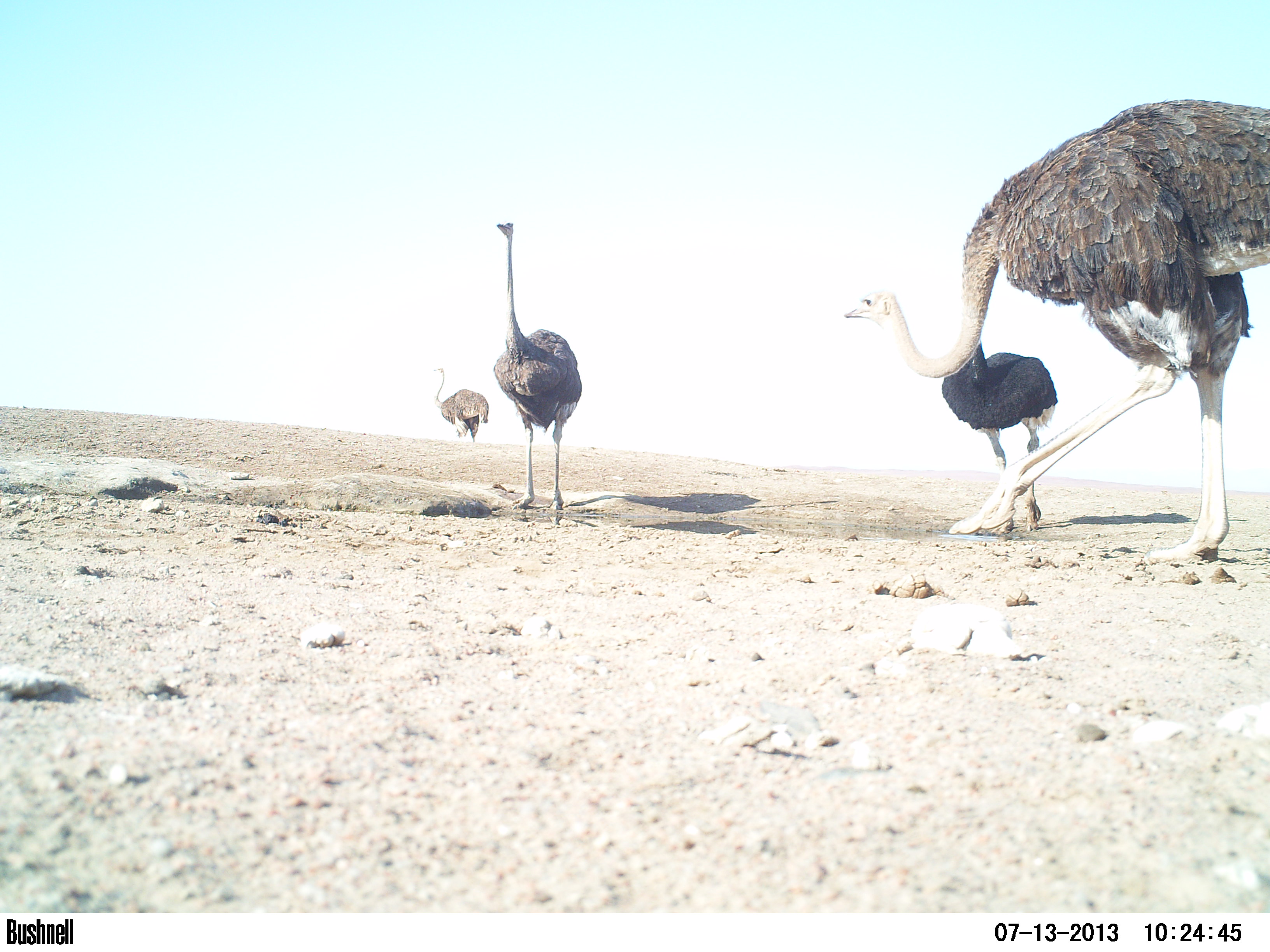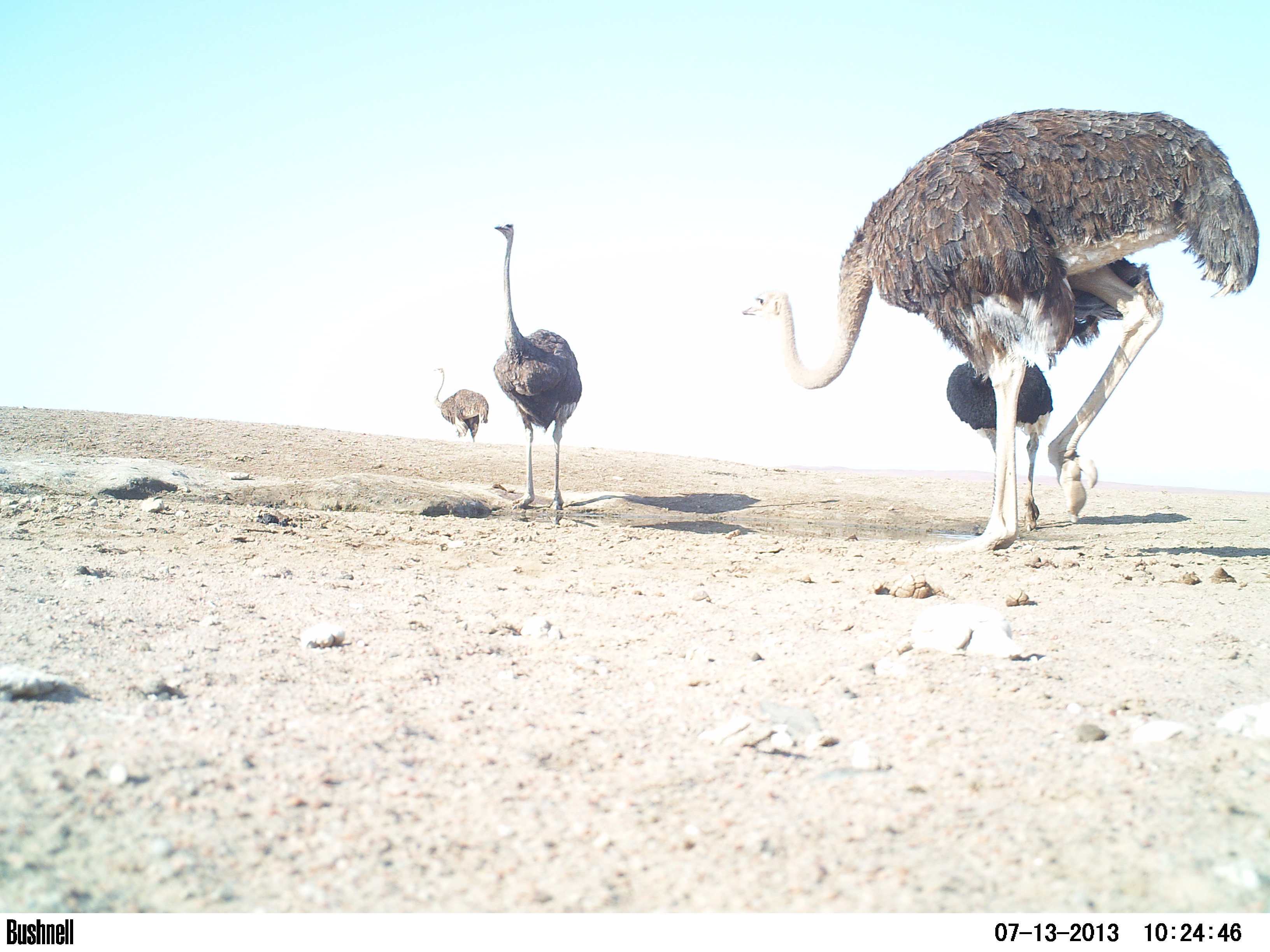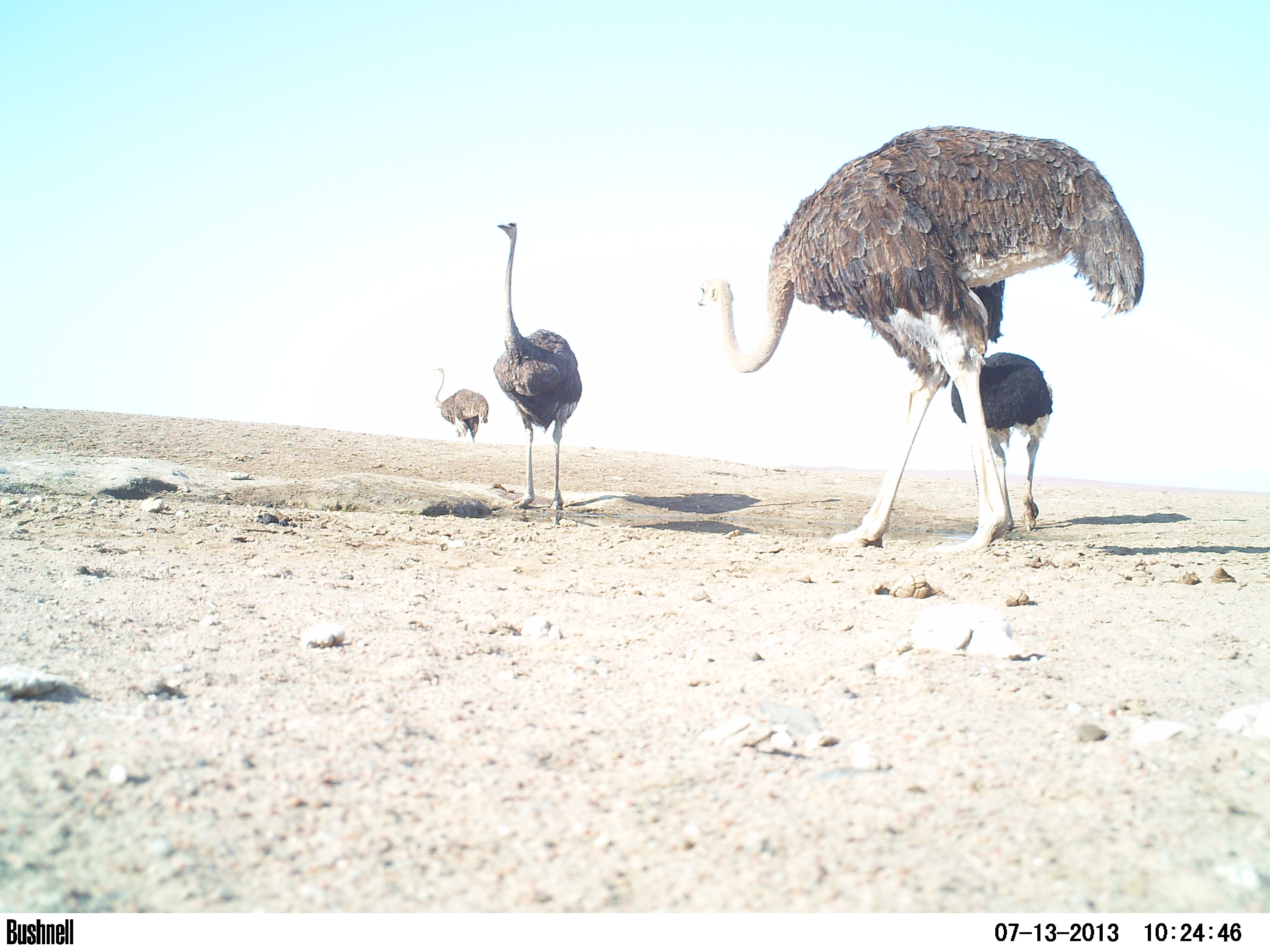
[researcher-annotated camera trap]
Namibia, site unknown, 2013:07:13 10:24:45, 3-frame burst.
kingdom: Animalia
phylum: Chordata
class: Aves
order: Struthioniformes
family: Struthionidae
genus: Struthio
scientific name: Struthio camelus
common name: common ostrich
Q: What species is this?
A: Struthio camelus (common ostrich).